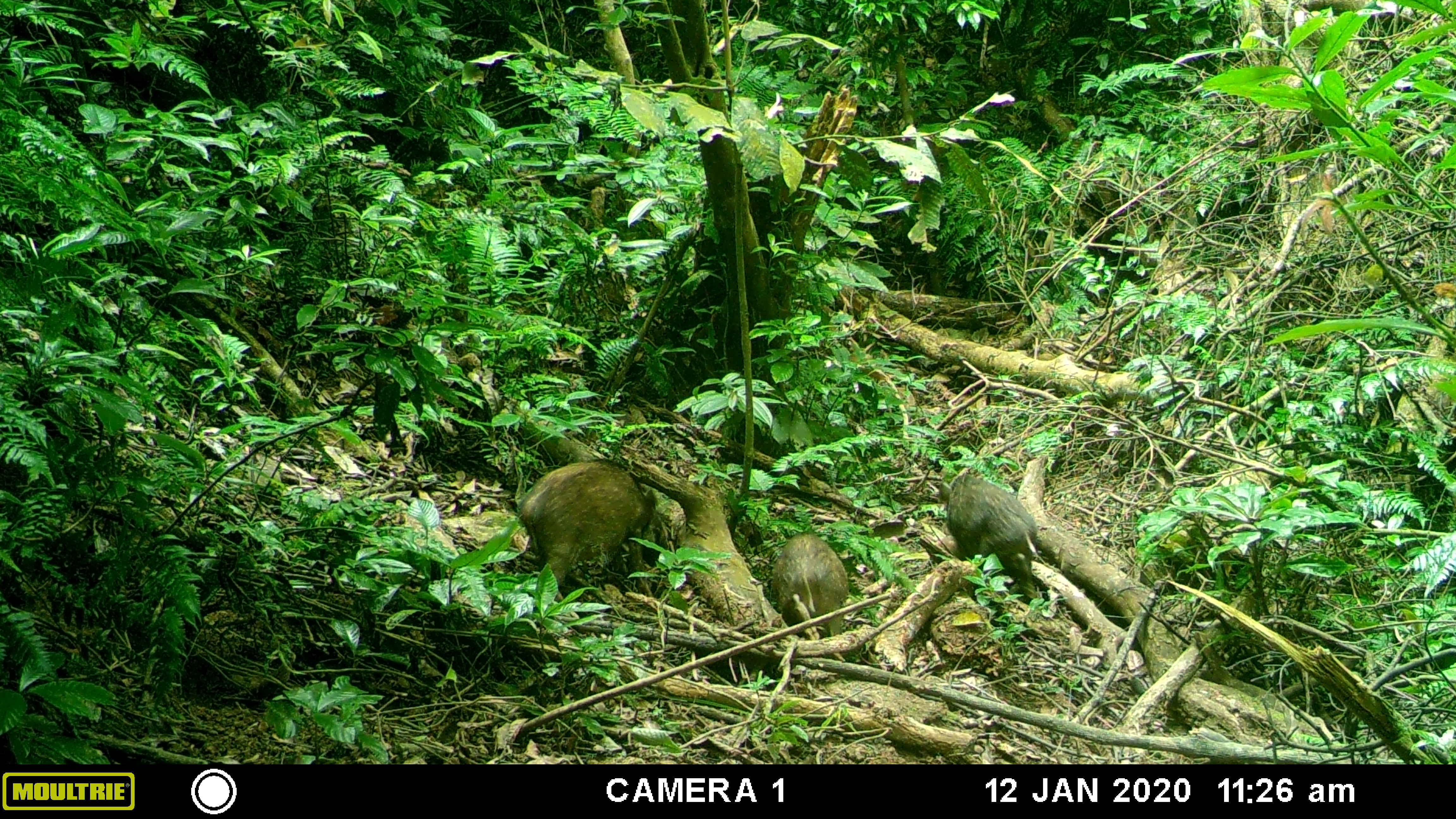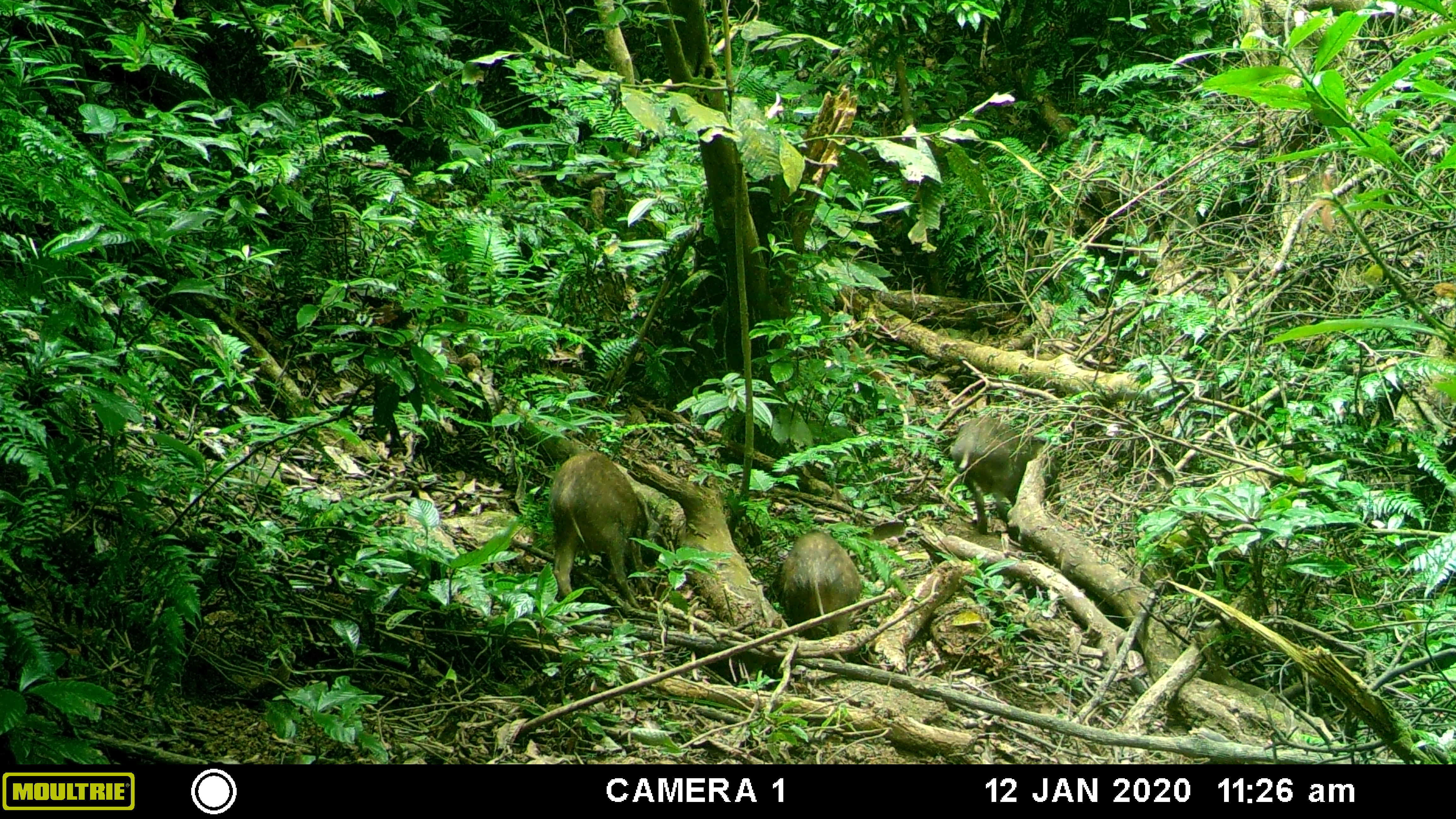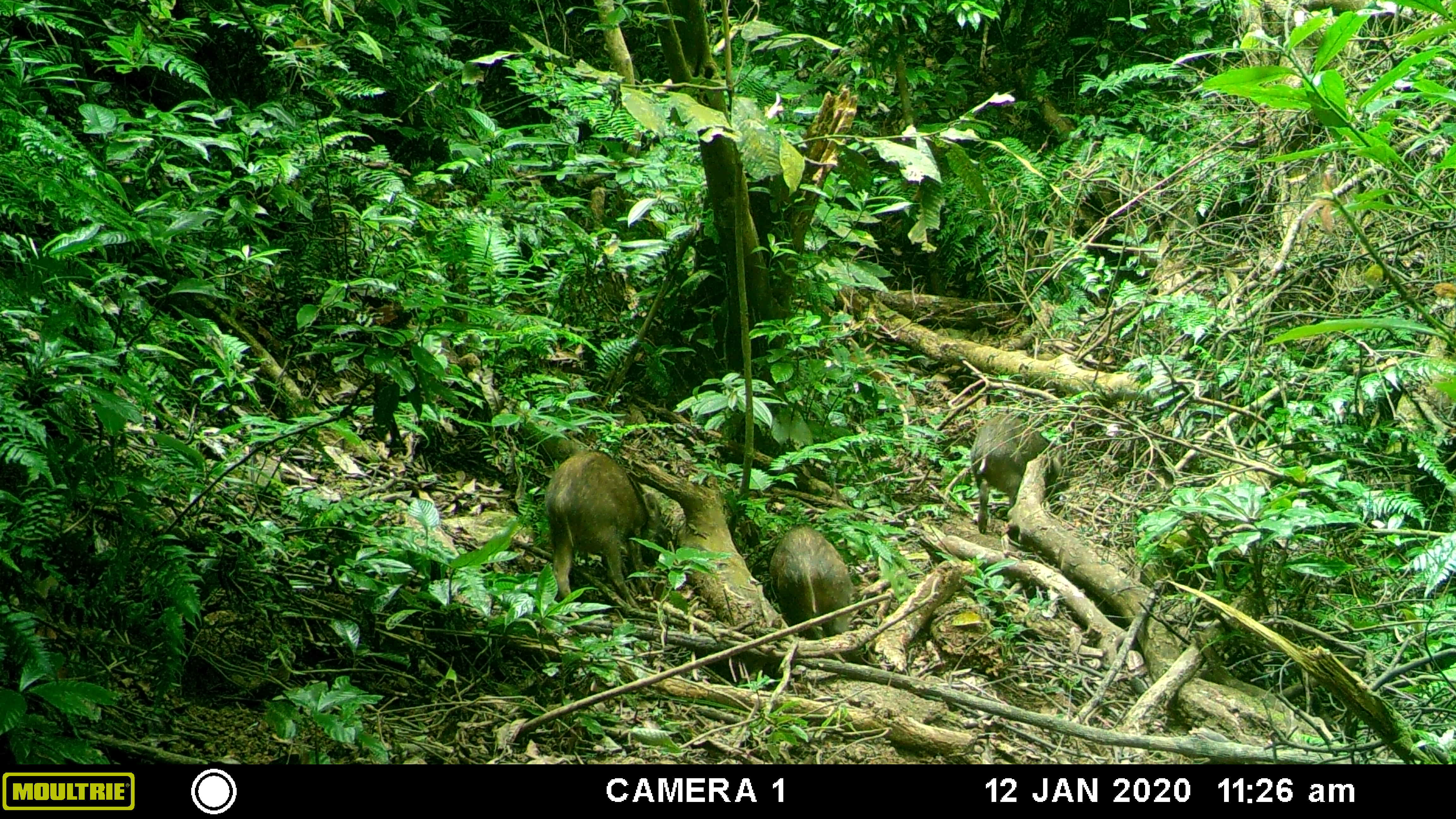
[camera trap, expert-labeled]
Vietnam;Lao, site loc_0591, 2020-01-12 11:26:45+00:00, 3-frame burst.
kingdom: Animalia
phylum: Chordata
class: Mammalia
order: Artiodactyla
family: Suidae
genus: Sus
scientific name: Sus scrofa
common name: eurasian wild pig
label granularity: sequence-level